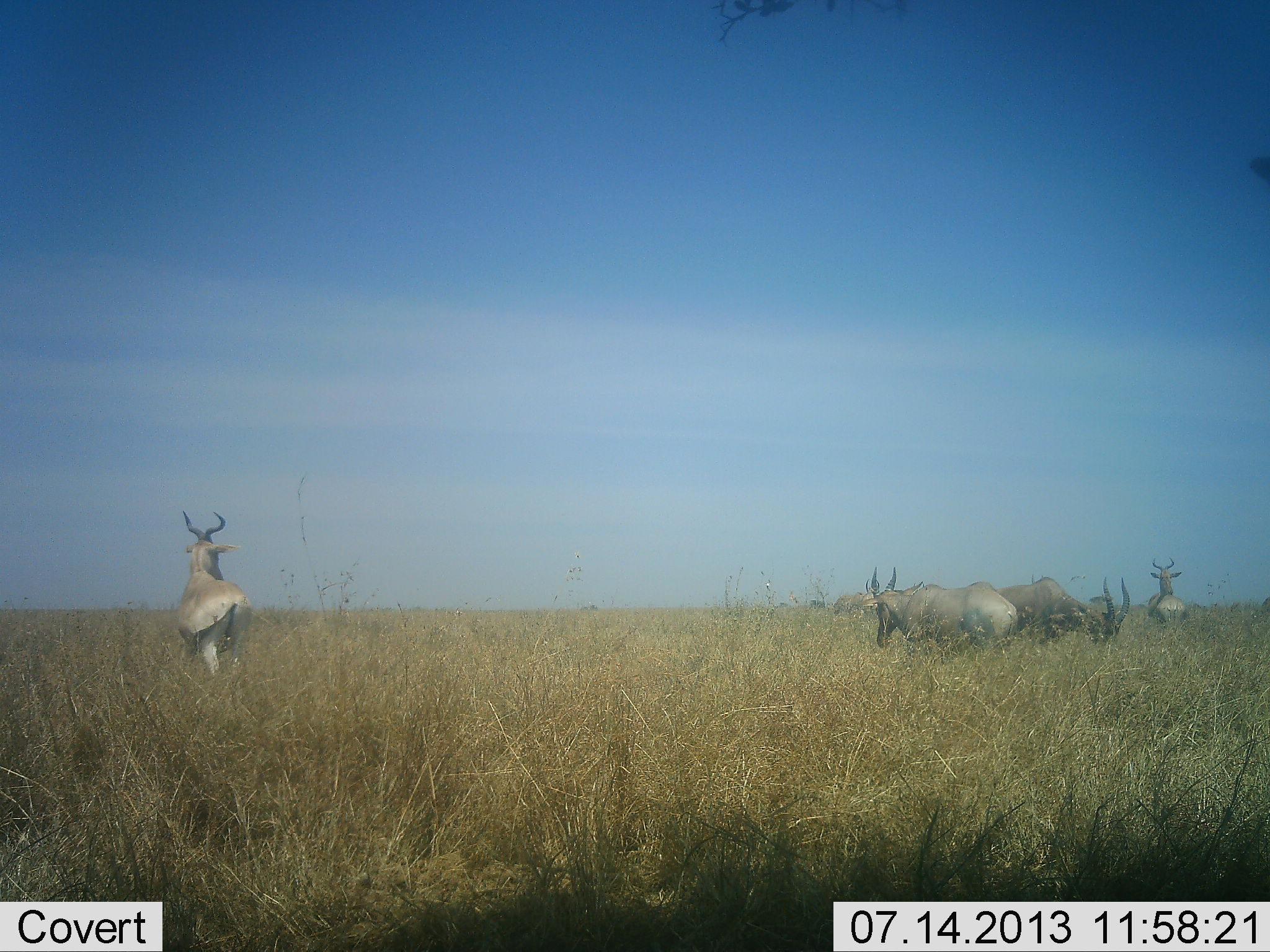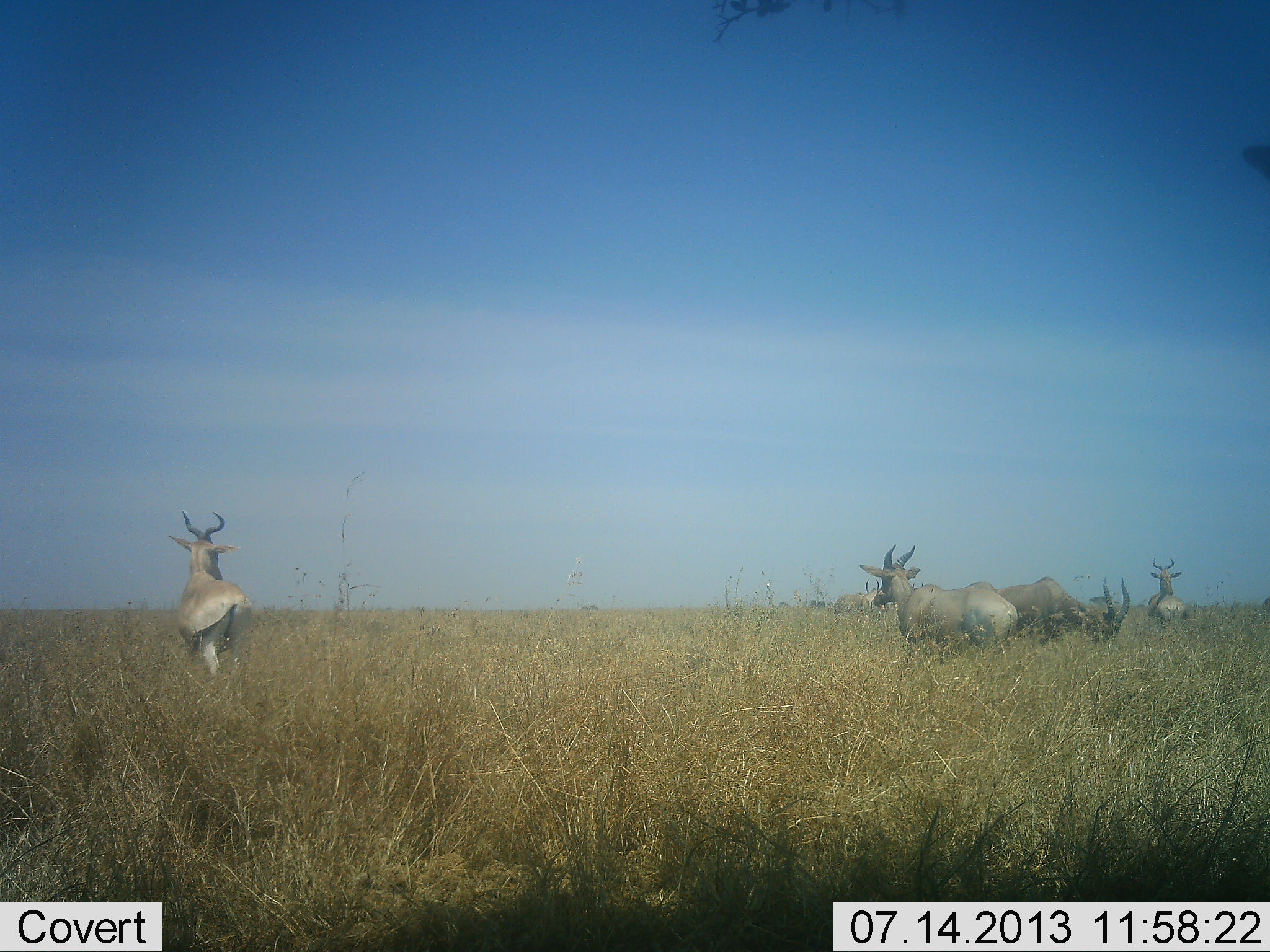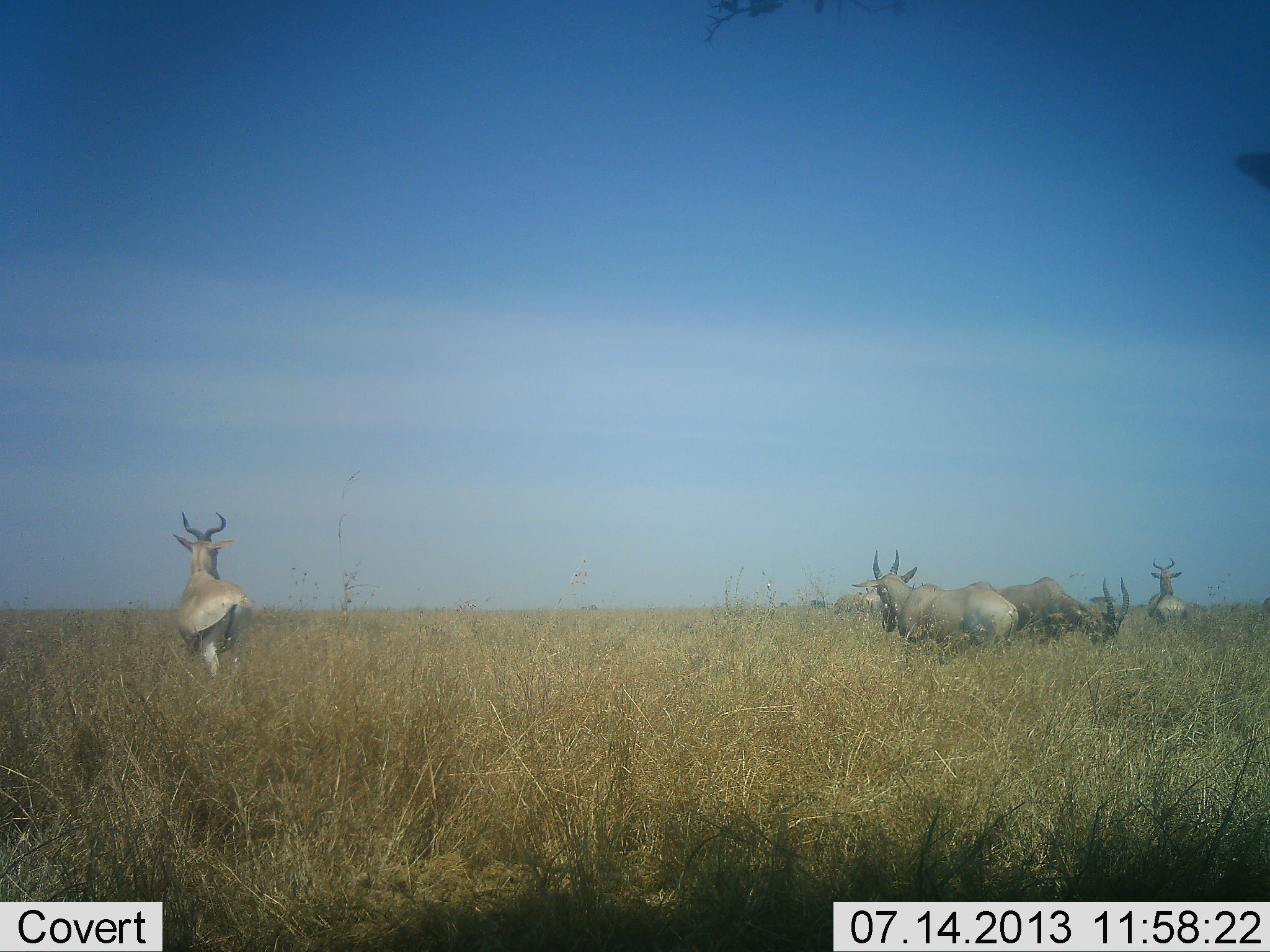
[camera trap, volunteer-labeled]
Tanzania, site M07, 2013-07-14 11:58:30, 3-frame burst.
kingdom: Animalia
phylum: Chordata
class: Mammalia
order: Artiodactyla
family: Bovidae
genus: Alcelaphus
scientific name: Alcelaphus buselaphus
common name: hartebeest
Hartebeest (Alcelaphus buselaphus), count 4. Behavior (volunteer vote fractions): standing 85%, resting 4%, moving 22%, interacting 7%. Young present (vote fraction): 0%. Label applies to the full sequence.